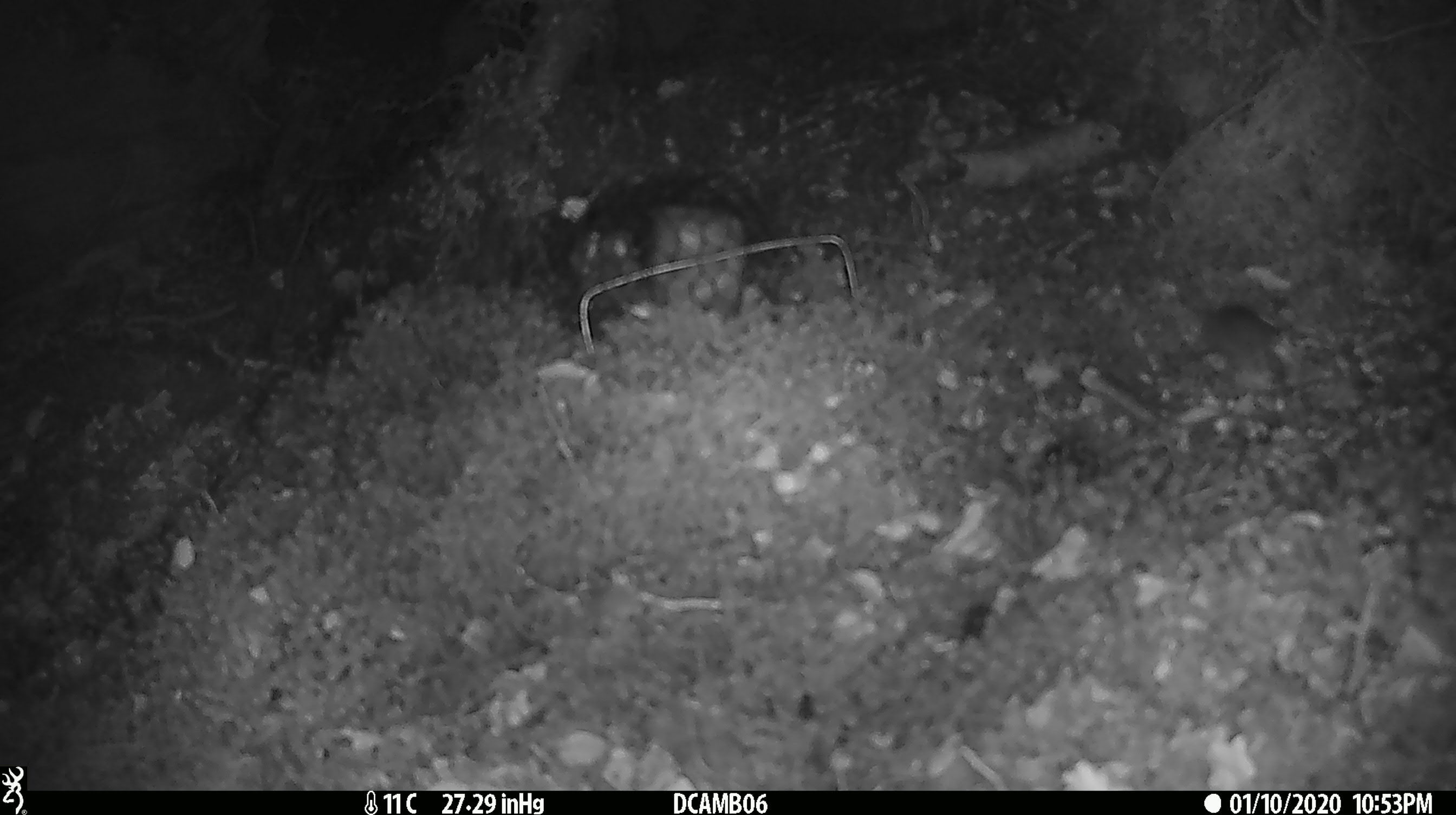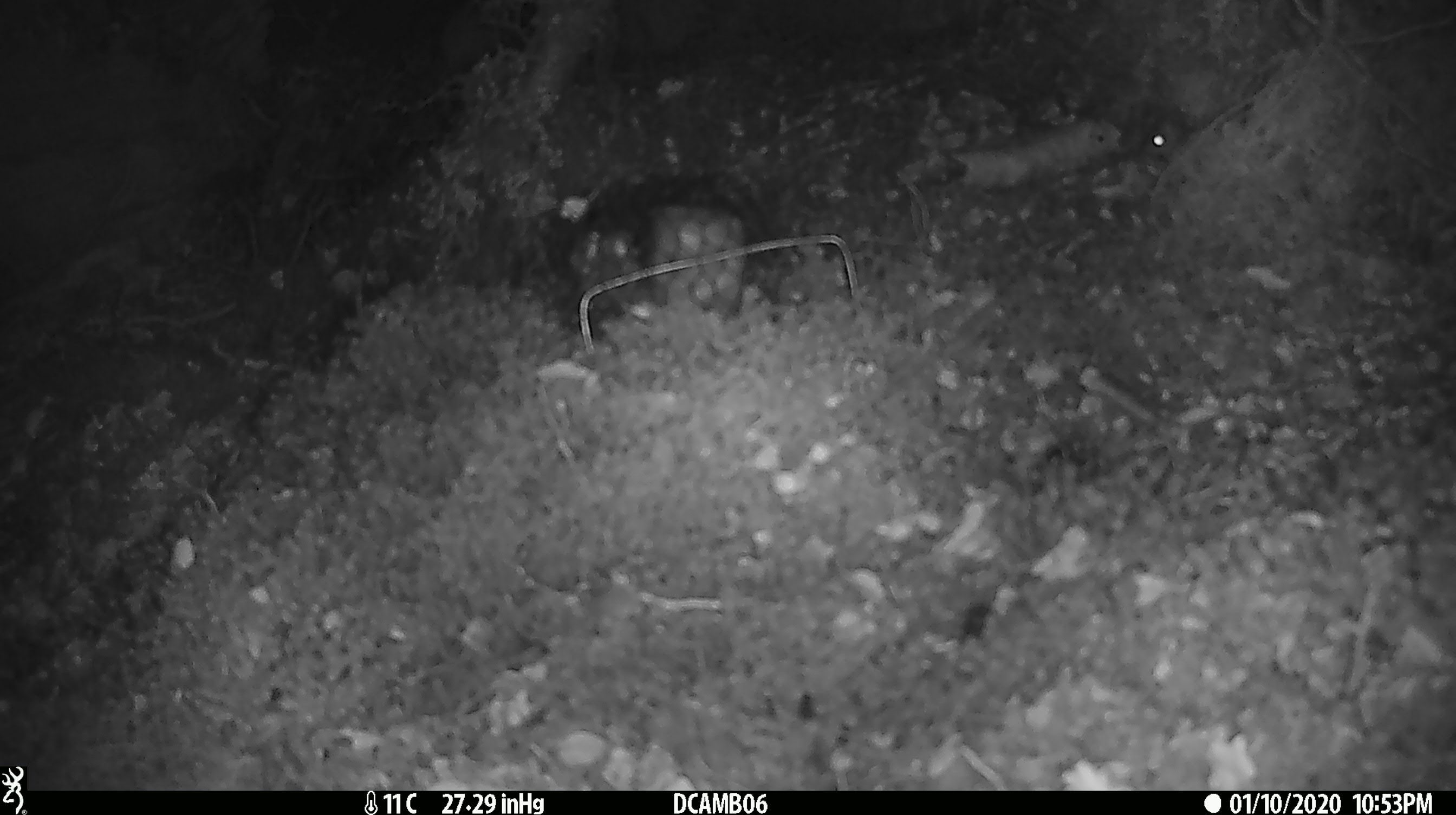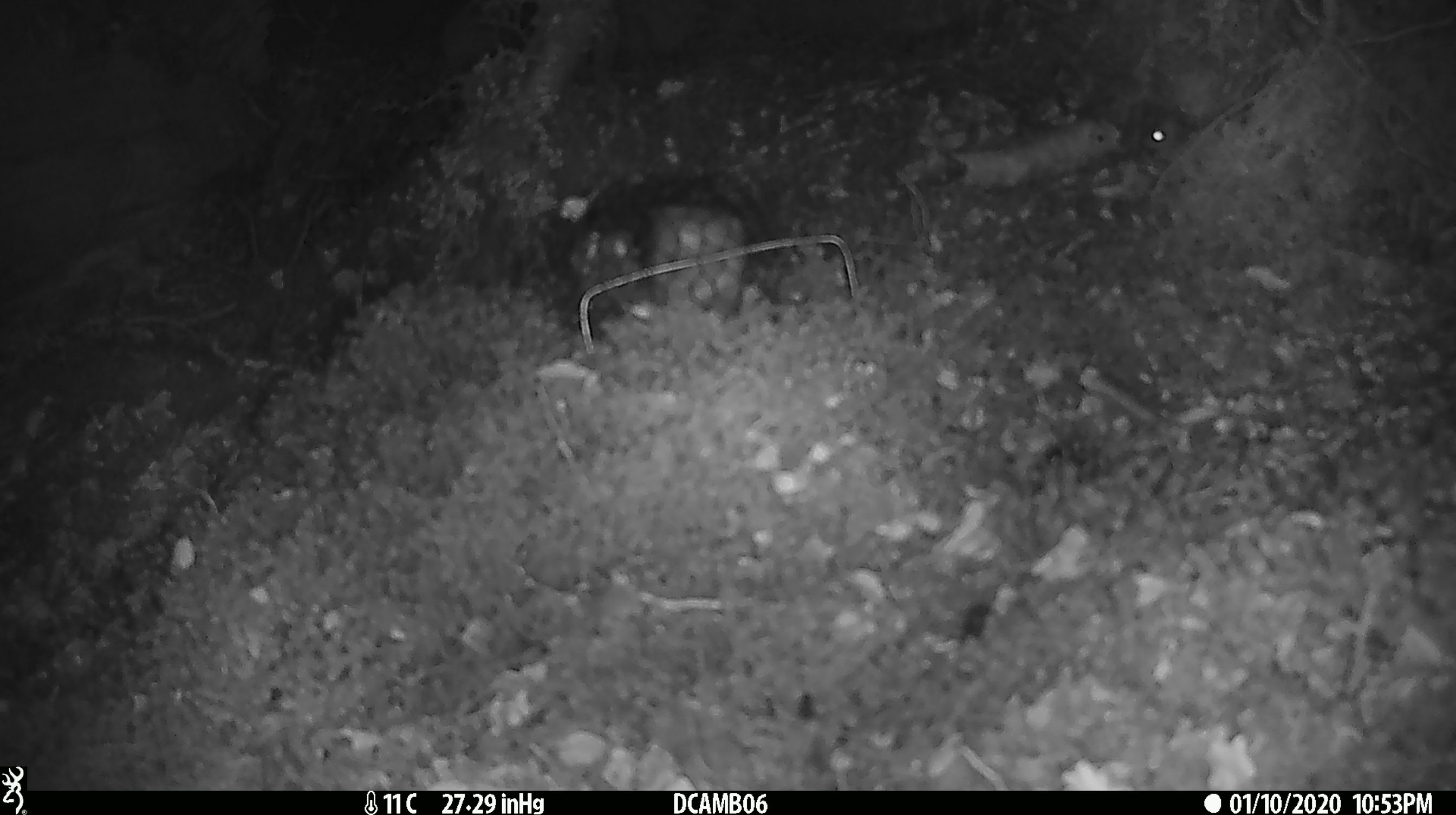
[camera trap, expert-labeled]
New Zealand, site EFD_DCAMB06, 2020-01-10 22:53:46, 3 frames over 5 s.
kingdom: Animalia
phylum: Chordata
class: Mammalia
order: Rodentia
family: Muridae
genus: Mus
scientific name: Mus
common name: mouse